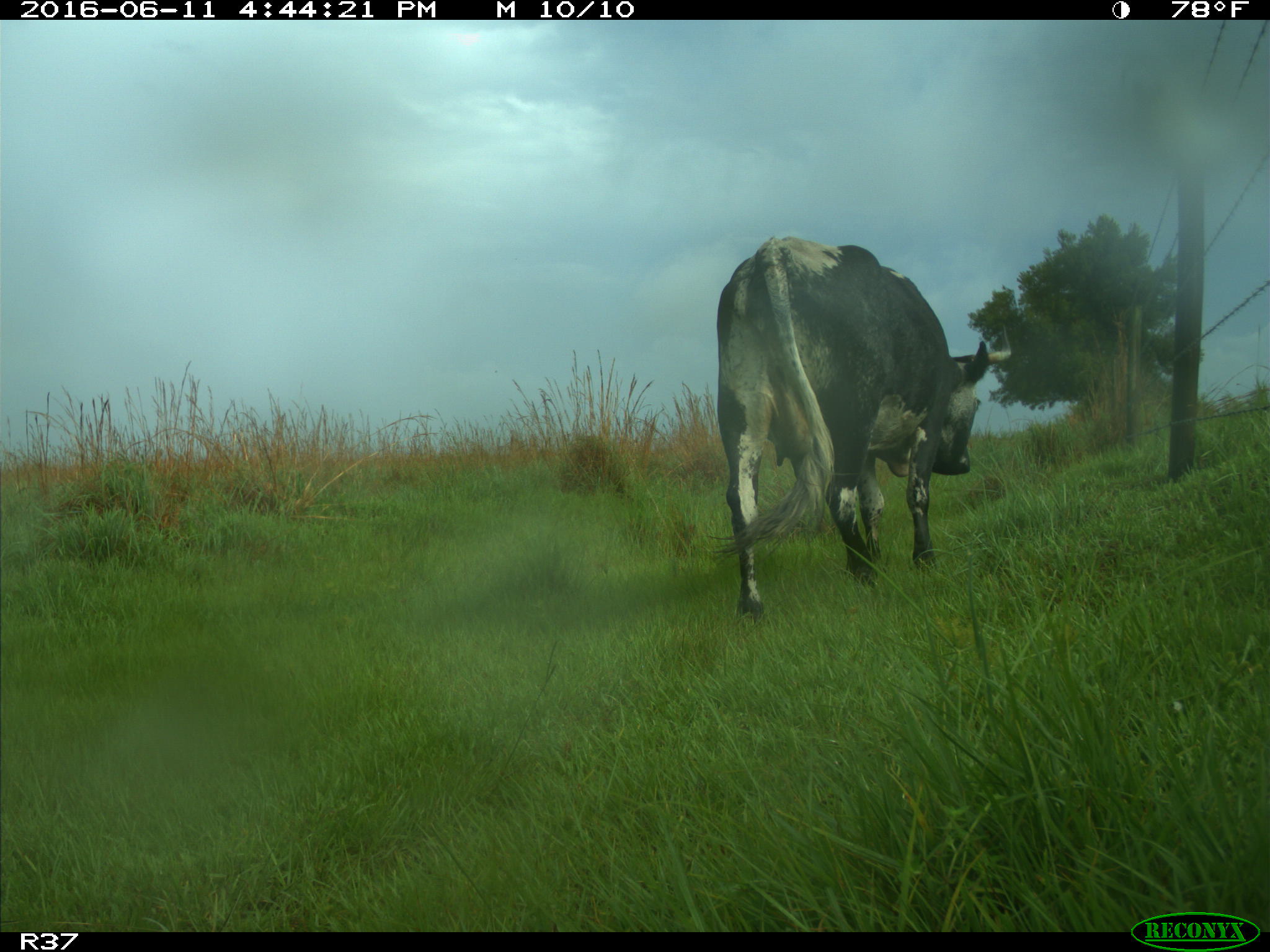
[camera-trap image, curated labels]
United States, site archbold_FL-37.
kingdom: Animalia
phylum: Chordata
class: Mammalia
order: Artiodactyla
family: Bovidae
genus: Bos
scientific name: Bos taurus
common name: domestic cow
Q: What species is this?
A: Bos taurus (domestic cow).